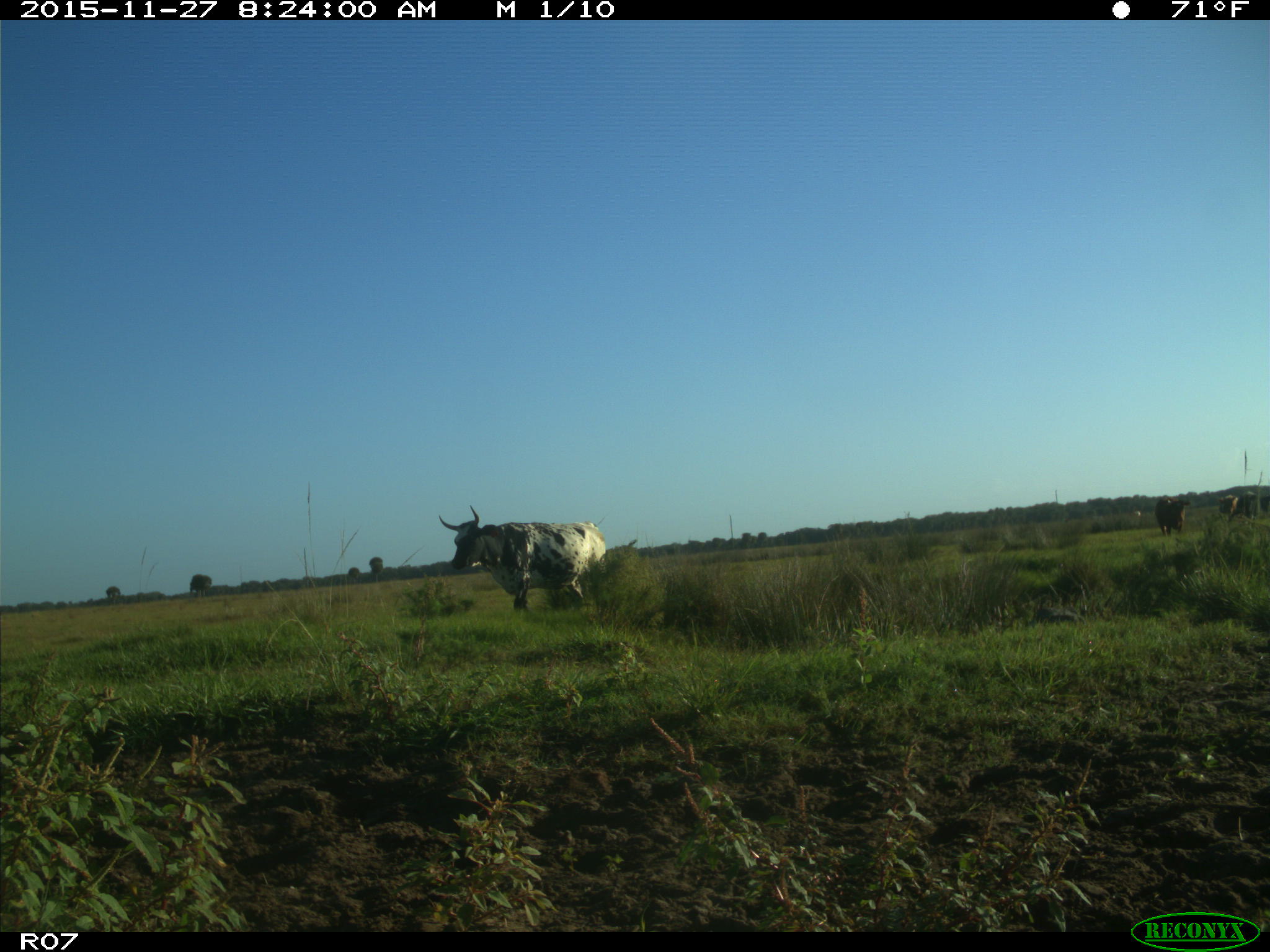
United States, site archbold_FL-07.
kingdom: Animalia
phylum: Chordata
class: Mammalia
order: Artiodactyla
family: Bovidae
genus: Bos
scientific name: Bos taurus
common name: domestic cow